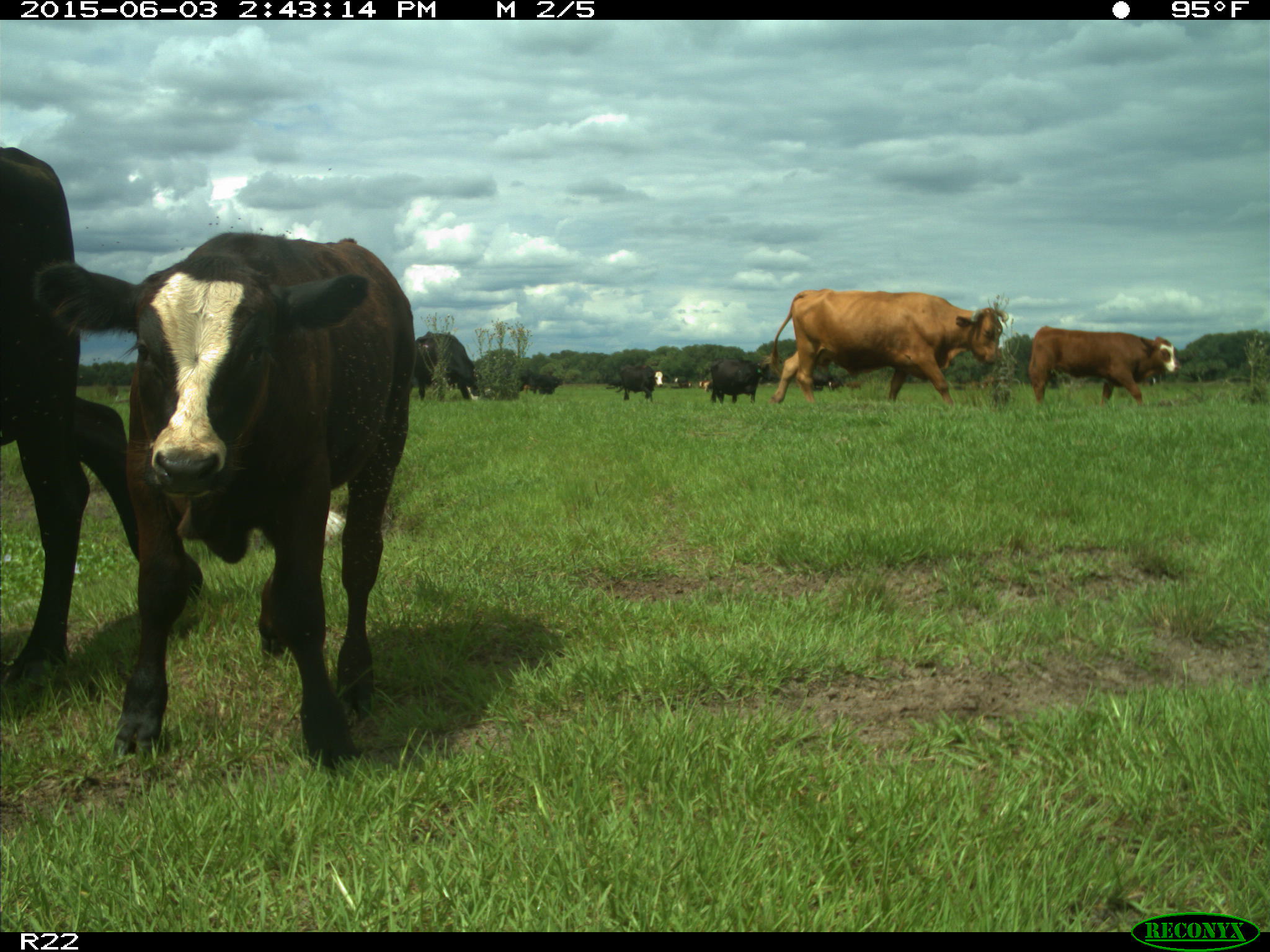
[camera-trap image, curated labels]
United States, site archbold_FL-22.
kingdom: Animalia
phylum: Chordata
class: Mammalia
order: Artiodactyla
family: Bovidae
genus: Bos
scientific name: Bos taurus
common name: domestic cow